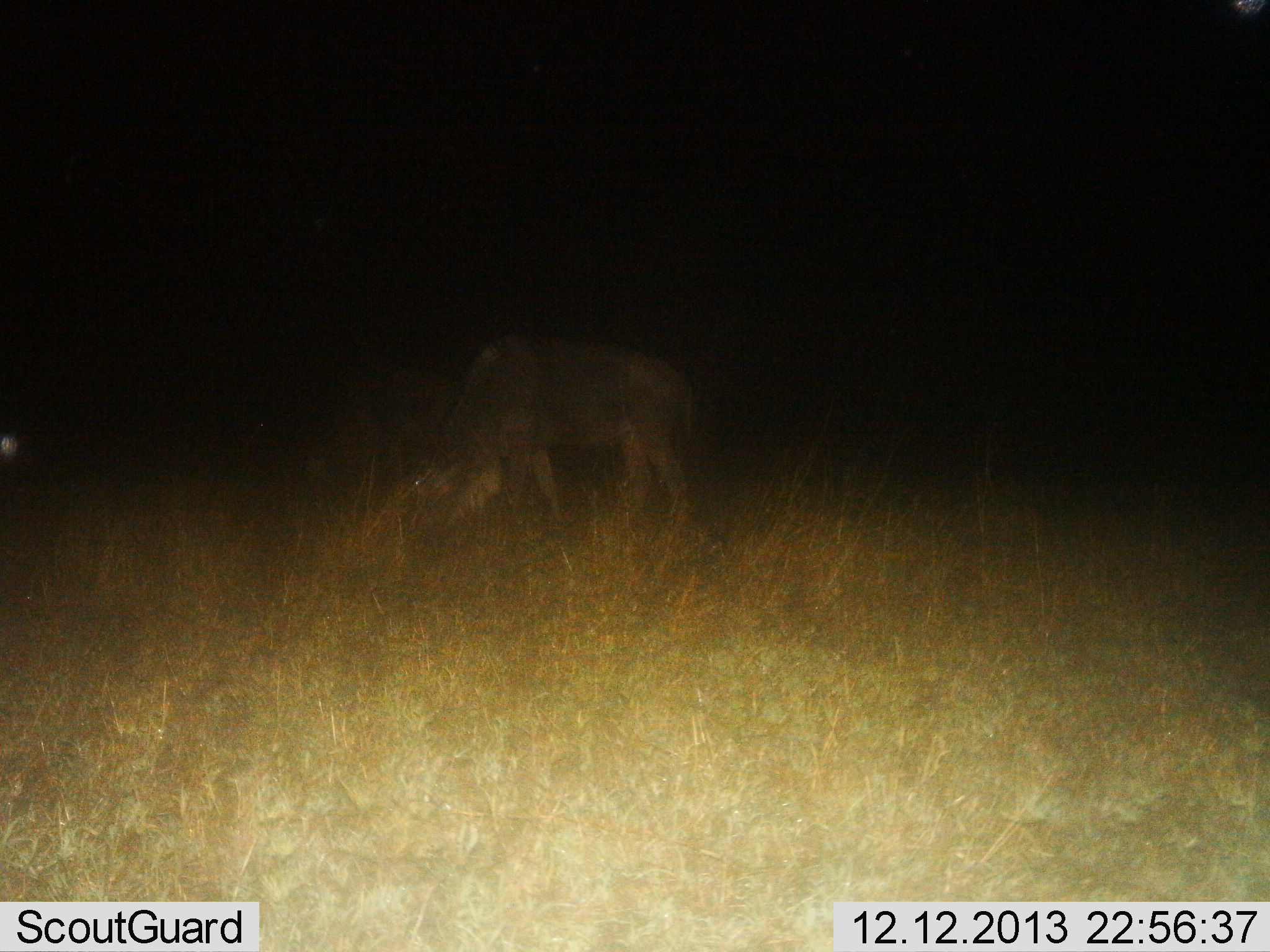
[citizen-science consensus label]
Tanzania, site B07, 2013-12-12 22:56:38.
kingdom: Animalia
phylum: Chordata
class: Mammalia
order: Artiodactyla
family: Bovidae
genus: Connochaetes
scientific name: Connochaetes taurinus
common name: blue wildebeest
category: wildebeest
Wildebeest (blue wildebeest) (Connochaetes taurinus), count 1. Behavior (volunteer vote fractions): standing 39%, resting 3%, moving 0%, interacting 0%. Young present (vote fraction): 0%. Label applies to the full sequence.